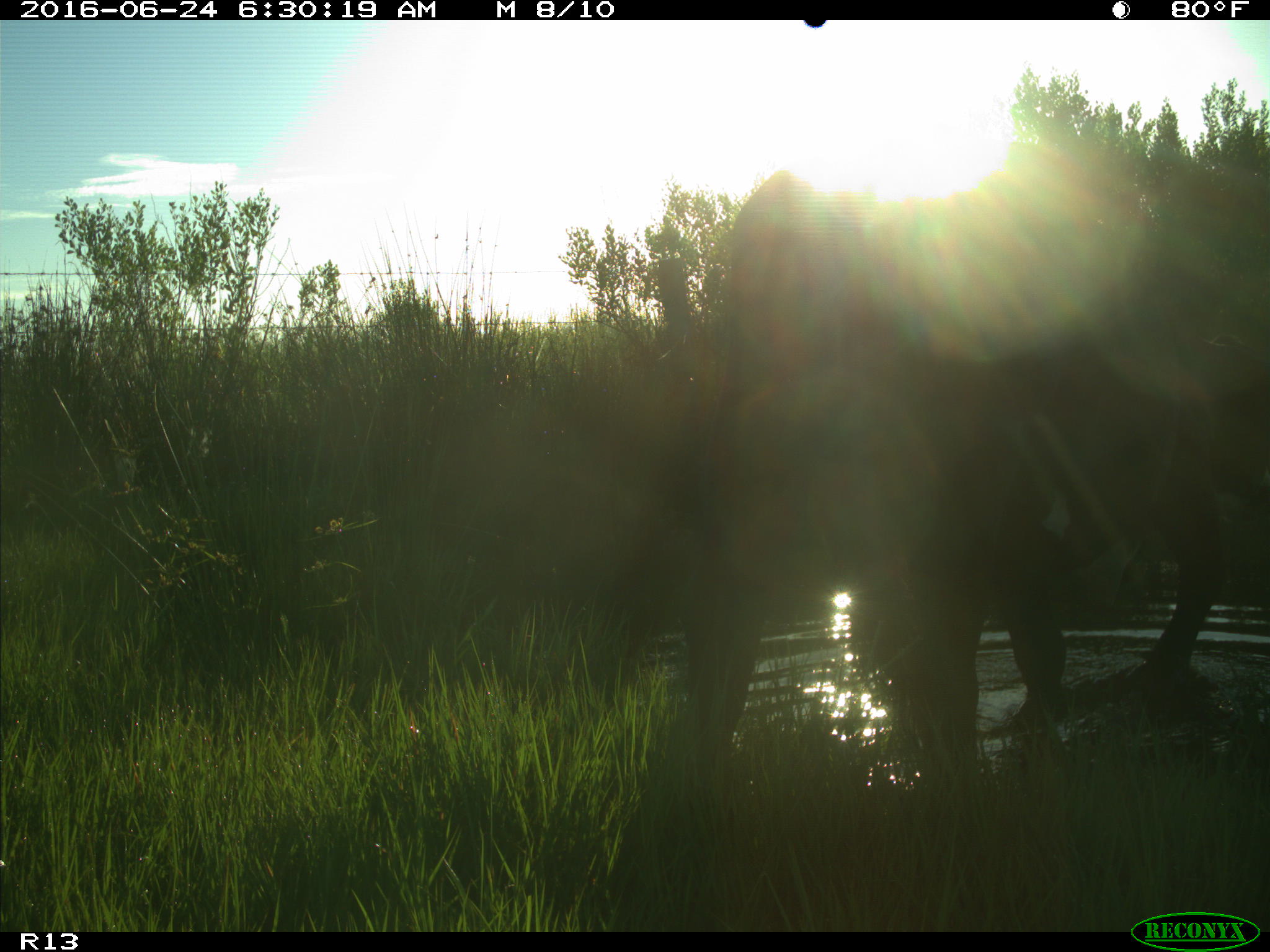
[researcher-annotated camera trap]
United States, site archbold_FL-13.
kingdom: Animalia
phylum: Chordata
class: Mammalia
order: Artiodactyla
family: Bovidae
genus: Bos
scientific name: Bos taurus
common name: domestic cow